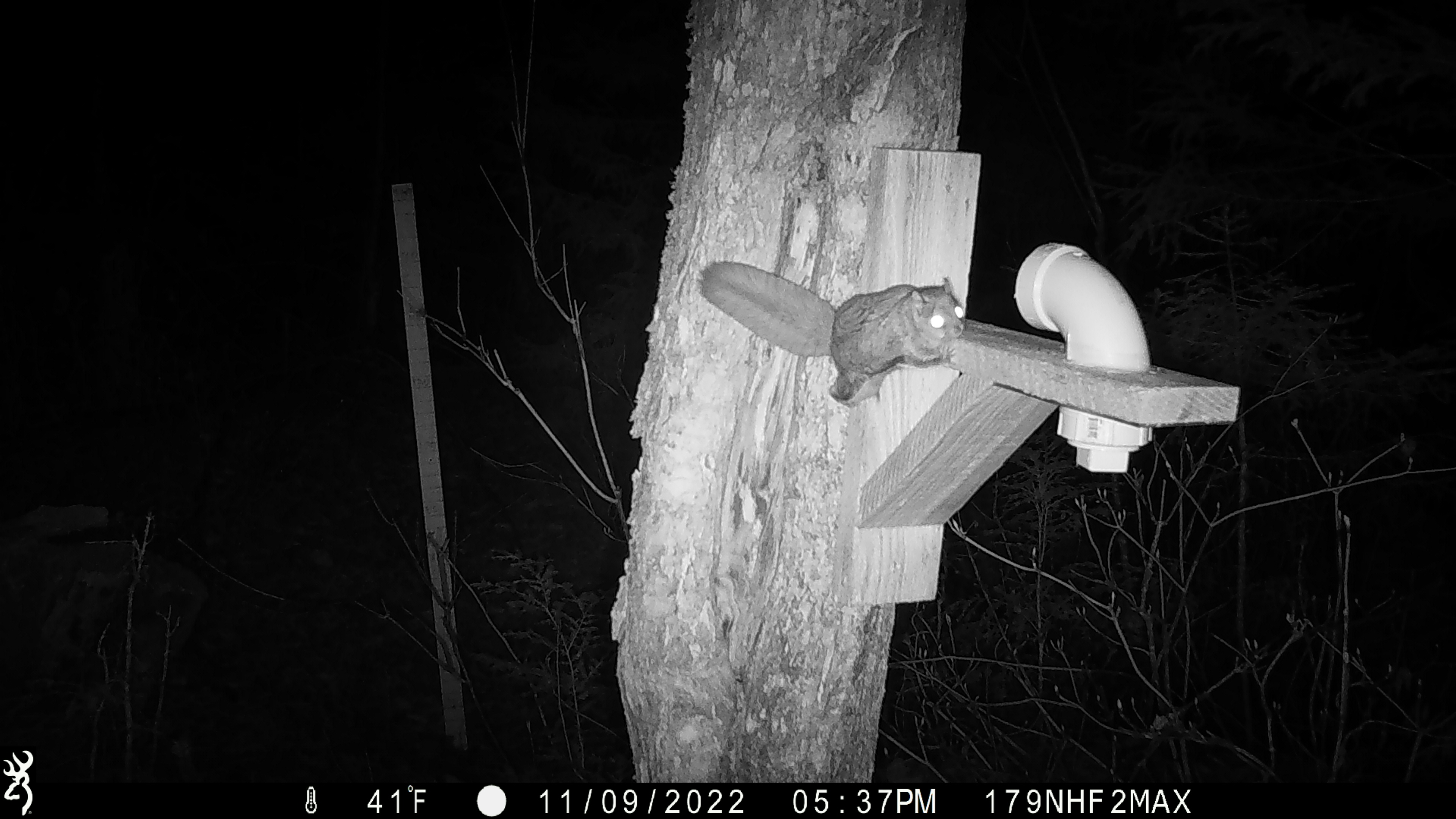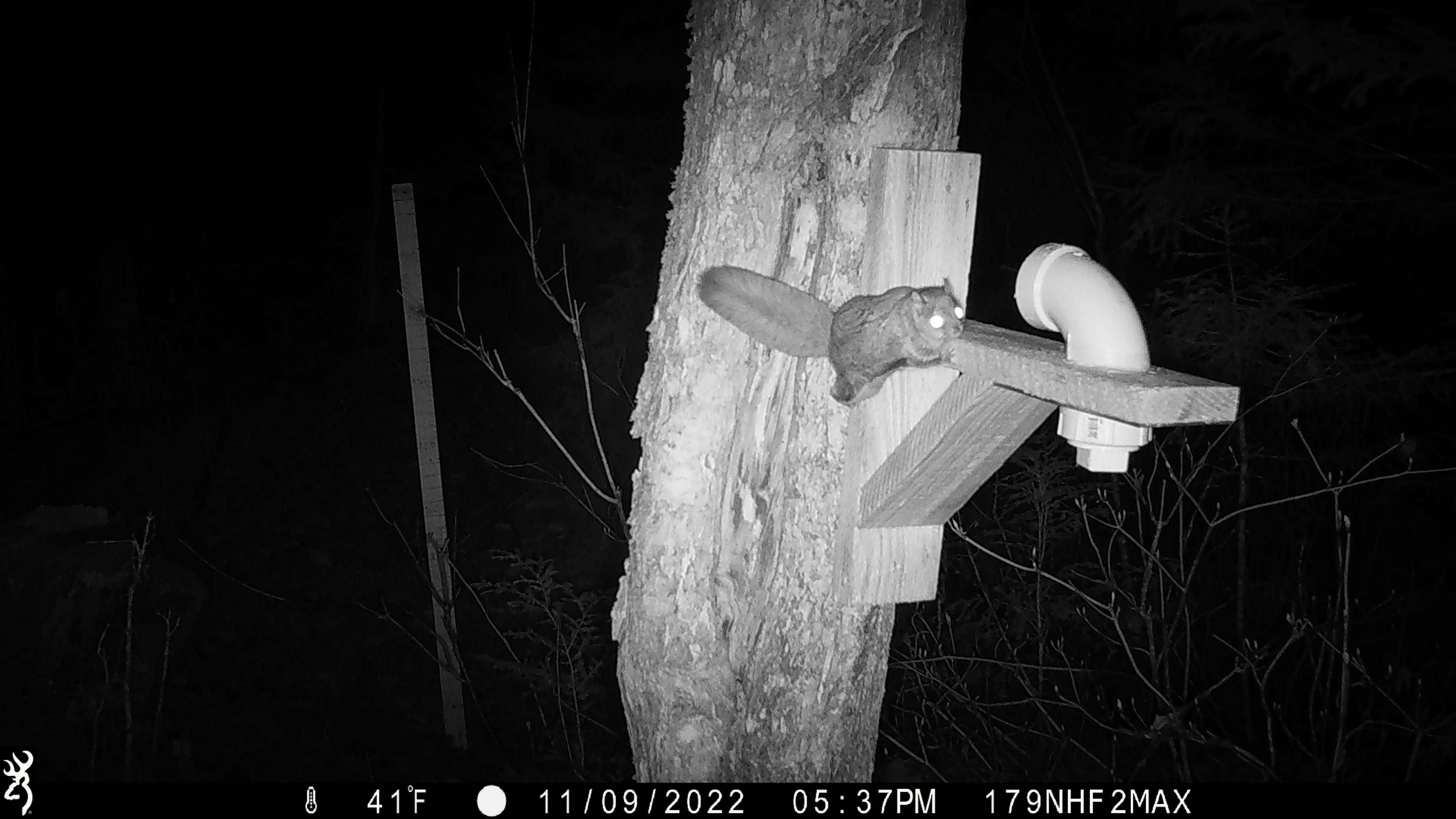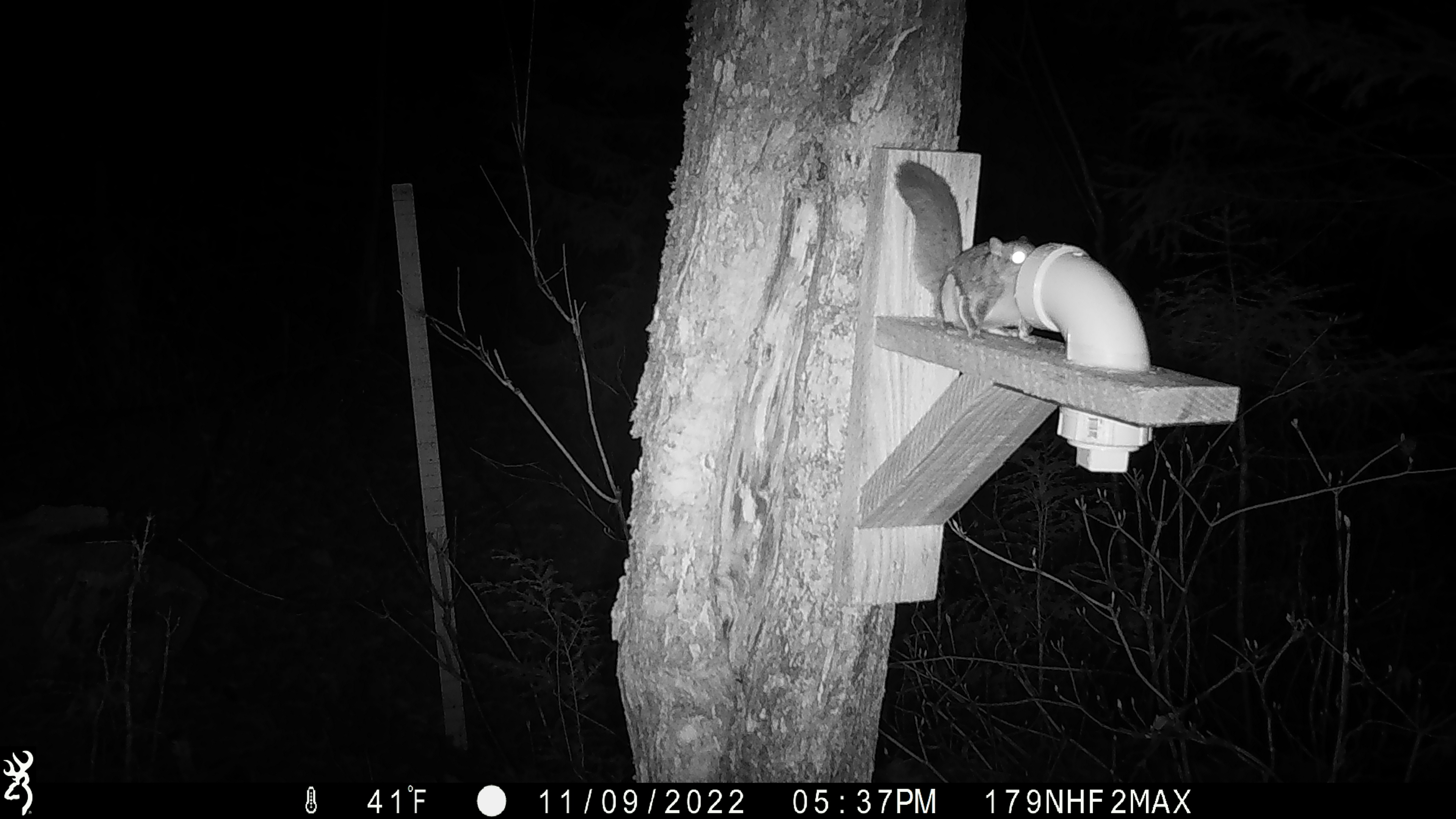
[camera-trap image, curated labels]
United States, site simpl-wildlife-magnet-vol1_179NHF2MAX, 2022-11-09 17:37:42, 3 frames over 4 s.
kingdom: Animalia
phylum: Chordata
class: Mammalia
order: Rodentia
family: Sciuridae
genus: Glaucomys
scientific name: Glaucomys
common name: flying squirrel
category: flying squirrel sp.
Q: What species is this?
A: Flying squirrel sp. (flying squirrel) (Glaucomys).